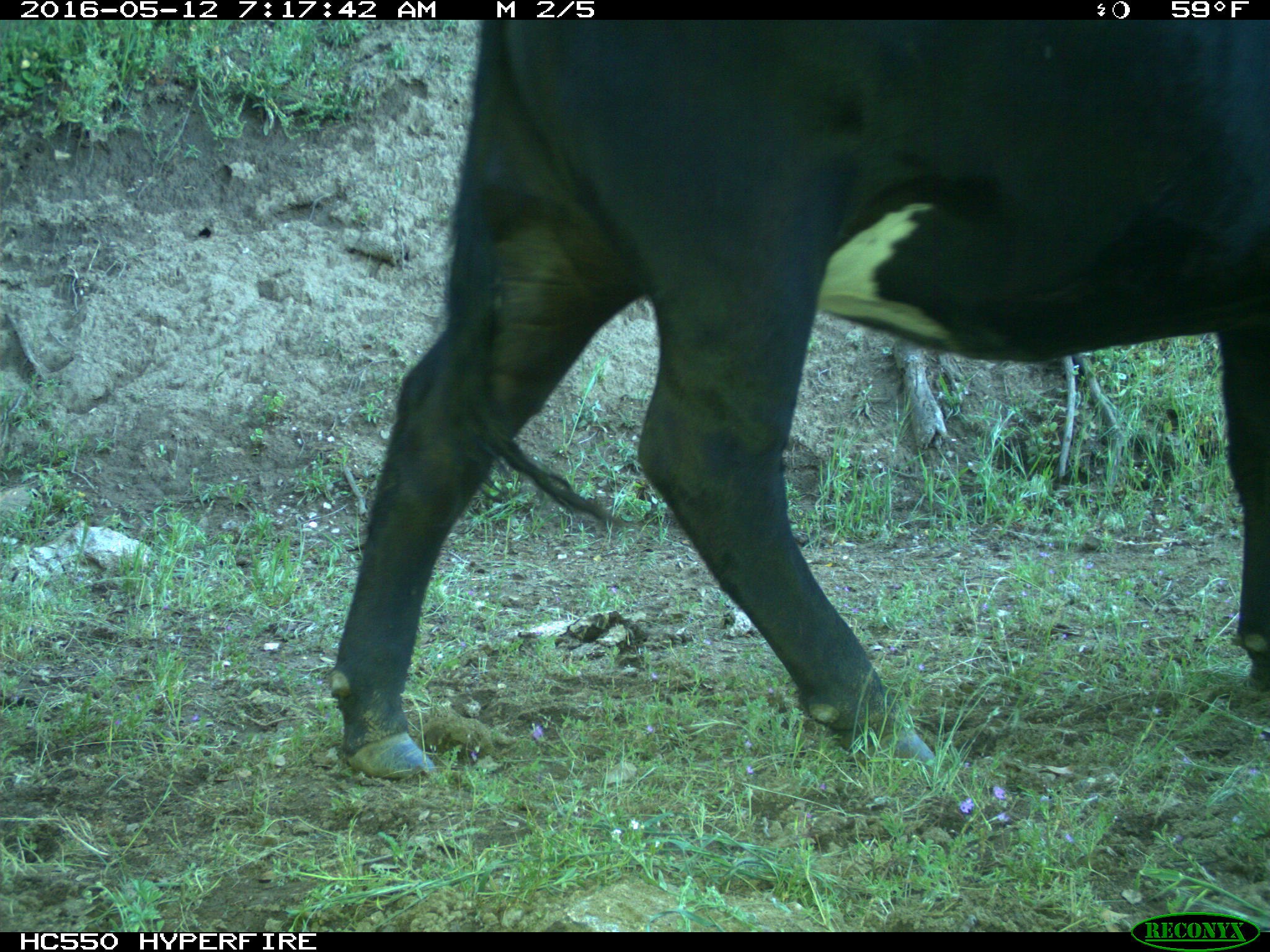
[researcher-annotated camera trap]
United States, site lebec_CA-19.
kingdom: Animalia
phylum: Chordata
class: Mammalia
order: Artiodactyla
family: Bovidae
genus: Bos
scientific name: Bos taurus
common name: domestic cow